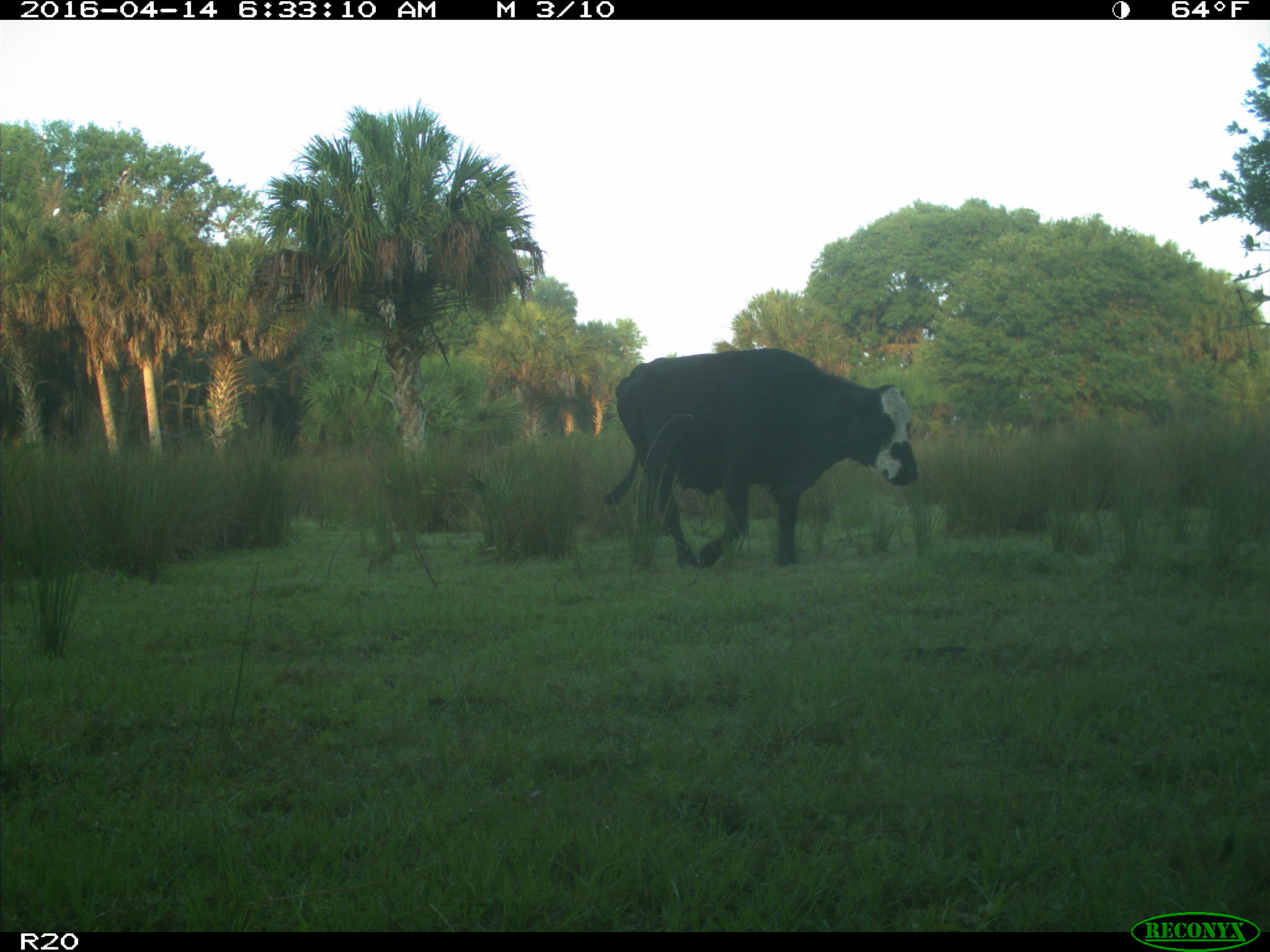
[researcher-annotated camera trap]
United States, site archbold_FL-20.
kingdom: Animalia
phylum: Chordata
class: Mammalia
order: Artiodactyla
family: Bovidae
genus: Bos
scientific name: Bos taurus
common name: domestic cow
Bos taurus (domestic cow).